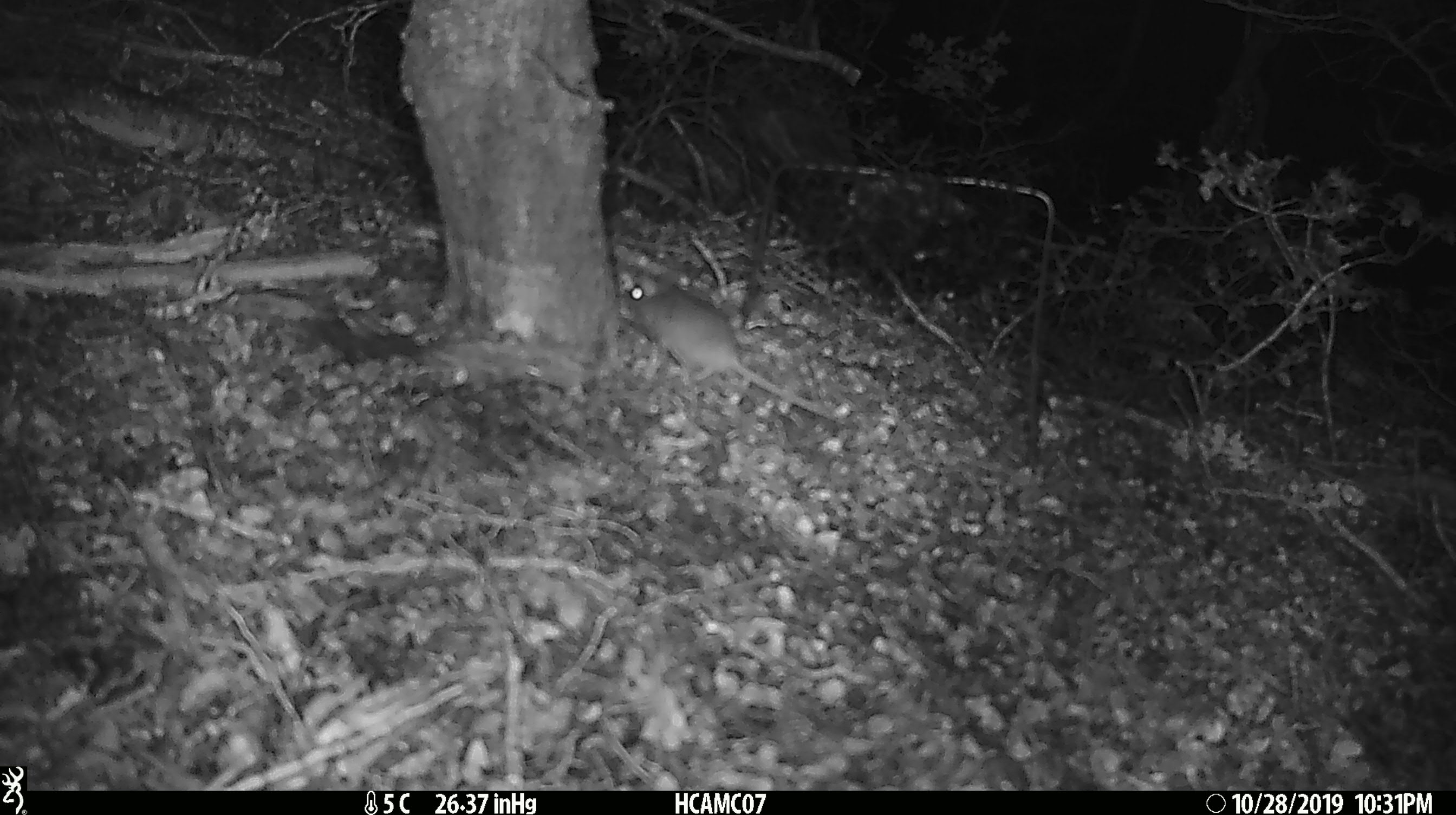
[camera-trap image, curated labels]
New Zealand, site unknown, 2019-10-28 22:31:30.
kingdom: Animalia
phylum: Chordata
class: Mammalia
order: Rodentia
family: Muridae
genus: Mus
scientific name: Mus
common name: mouse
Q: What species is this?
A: Mouse (Mus).